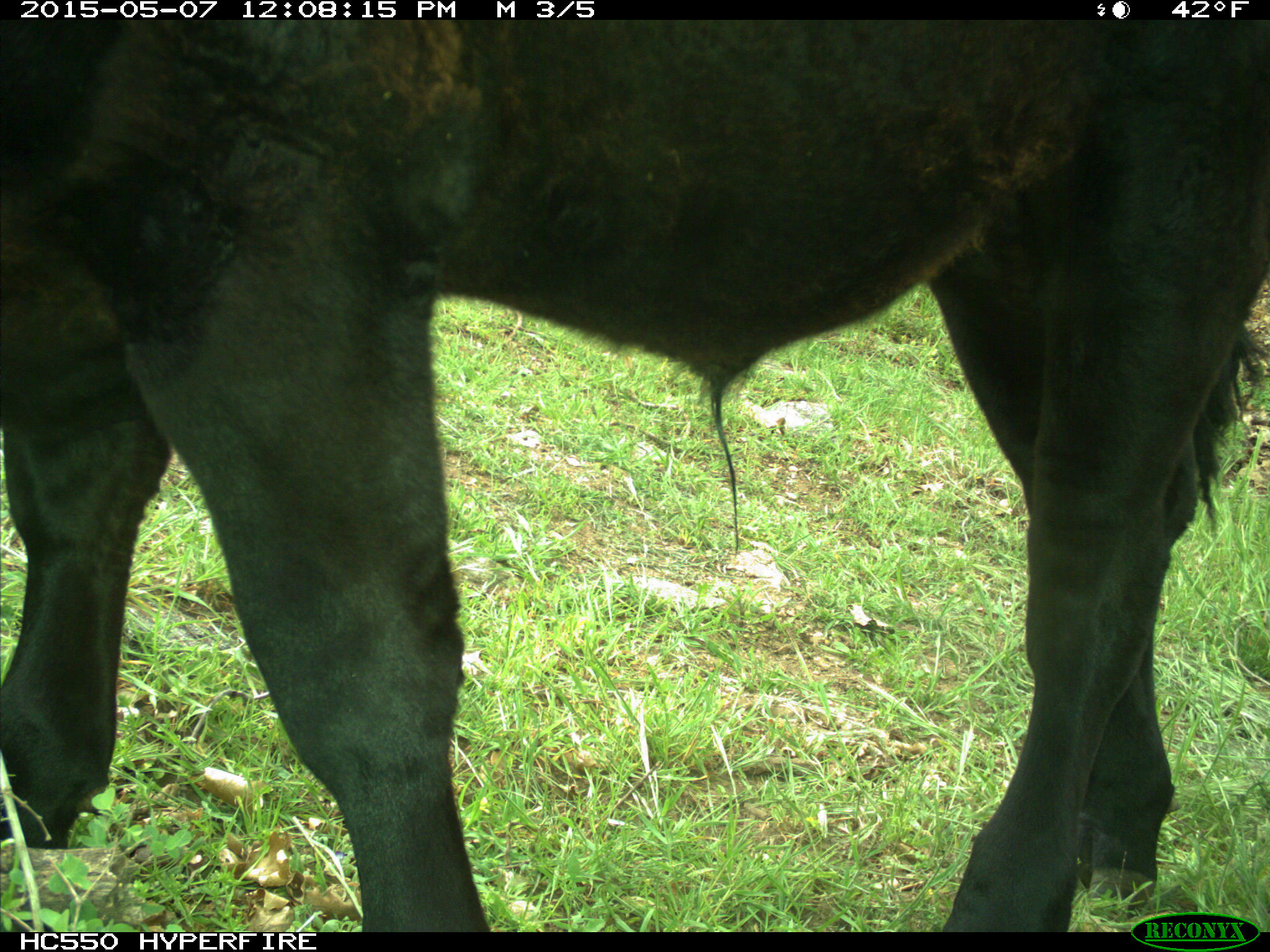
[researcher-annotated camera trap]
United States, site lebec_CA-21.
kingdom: Animalia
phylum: Chordata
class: Mammalia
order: Artiodactyla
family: Bovidae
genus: Bos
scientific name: Bos taurus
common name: domestic cow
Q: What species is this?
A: Bos taurus (domestic cow).